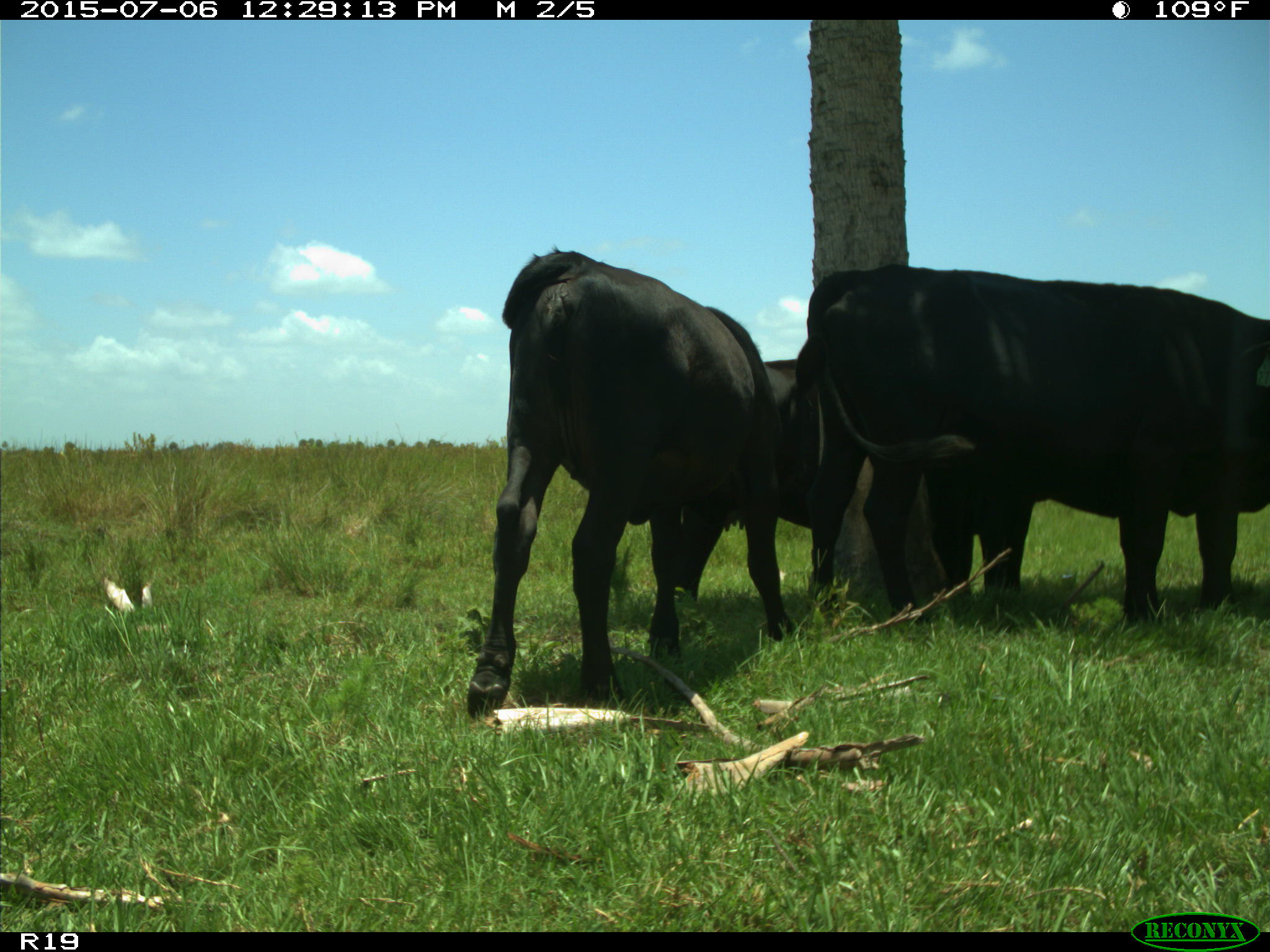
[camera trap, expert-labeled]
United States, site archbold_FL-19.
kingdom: Animalia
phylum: Chordata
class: Mammalia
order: Artiodactyla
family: Bovidae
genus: Bos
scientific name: Bos taurus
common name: domestic cow